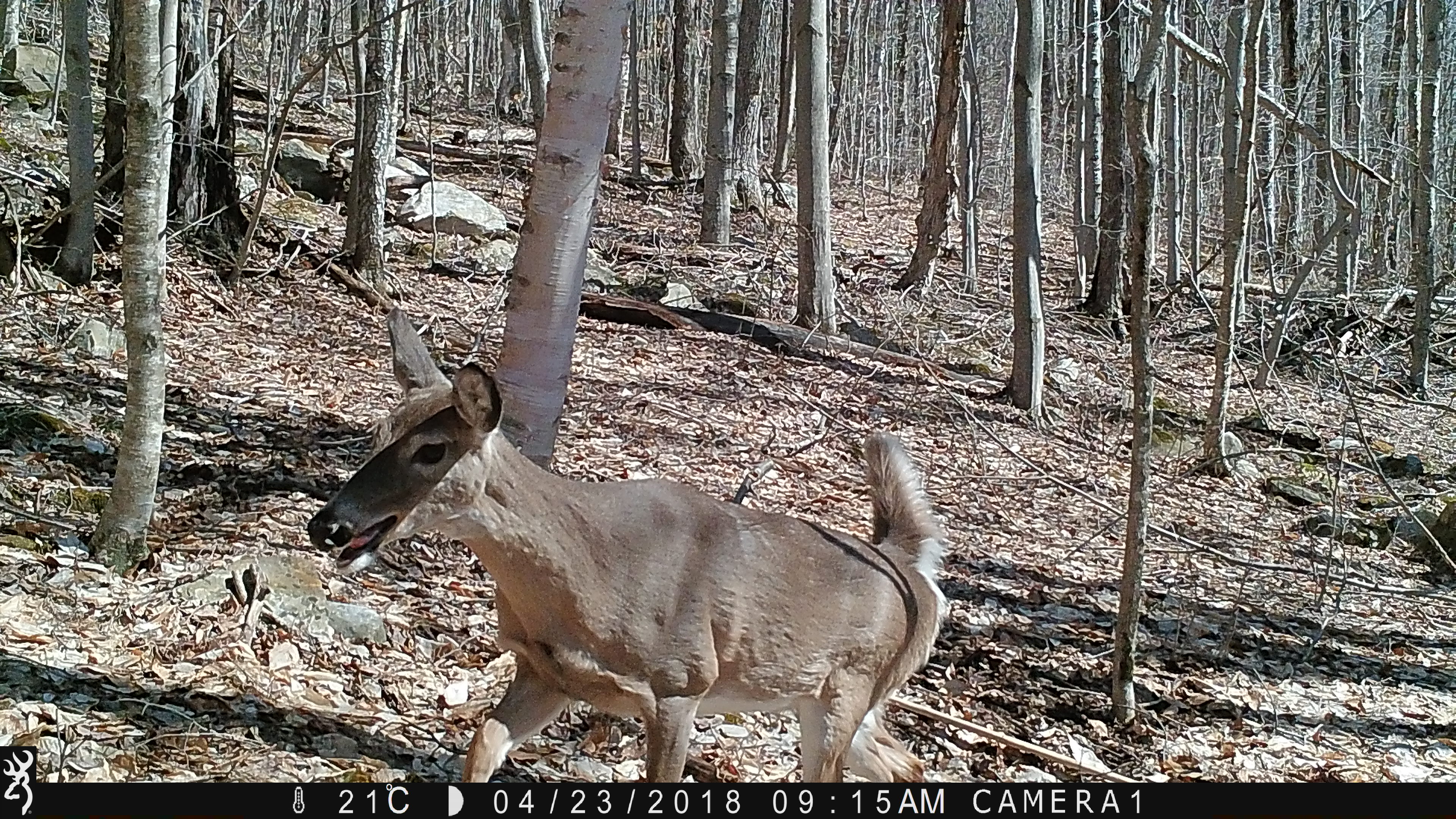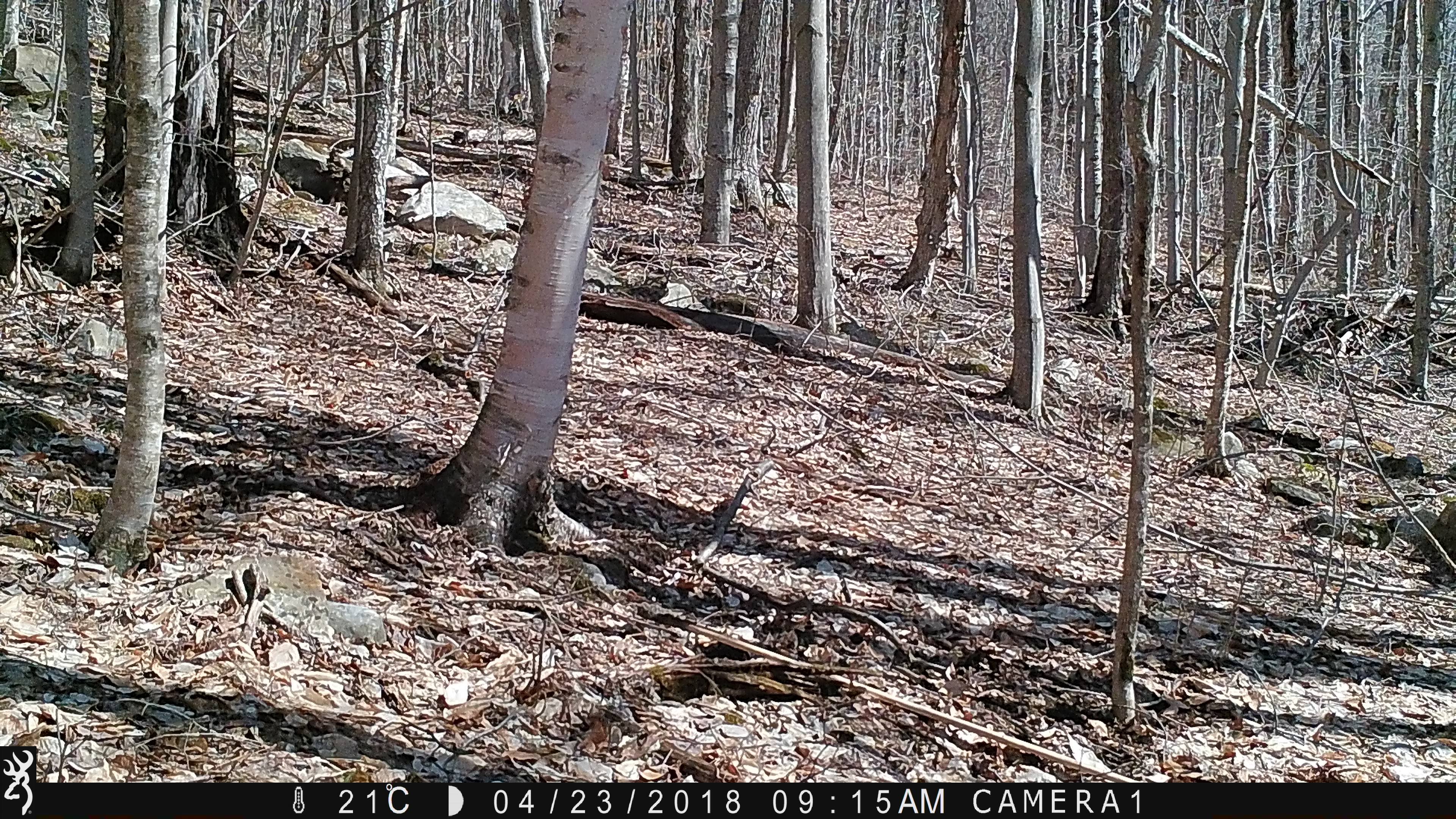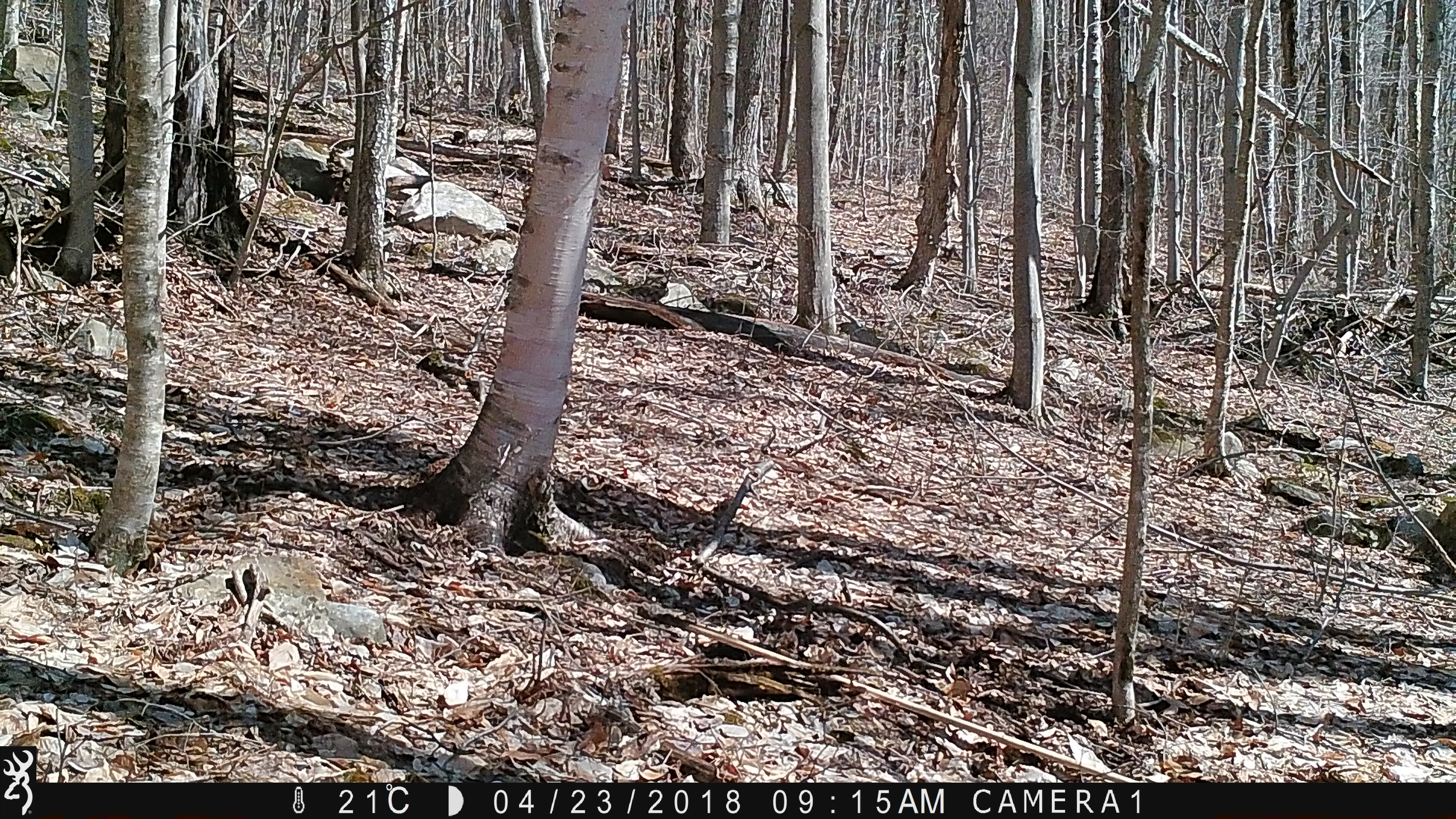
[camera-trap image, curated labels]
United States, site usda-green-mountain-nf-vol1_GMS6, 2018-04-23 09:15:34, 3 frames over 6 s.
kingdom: Animalia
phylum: Chordata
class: Mammalia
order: Artiodactyla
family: Cervidae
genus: Odocoileus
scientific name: Odocoileus virginianus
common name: white-tailed deer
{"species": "white-tailed deer (Odocoileus virginianus)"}